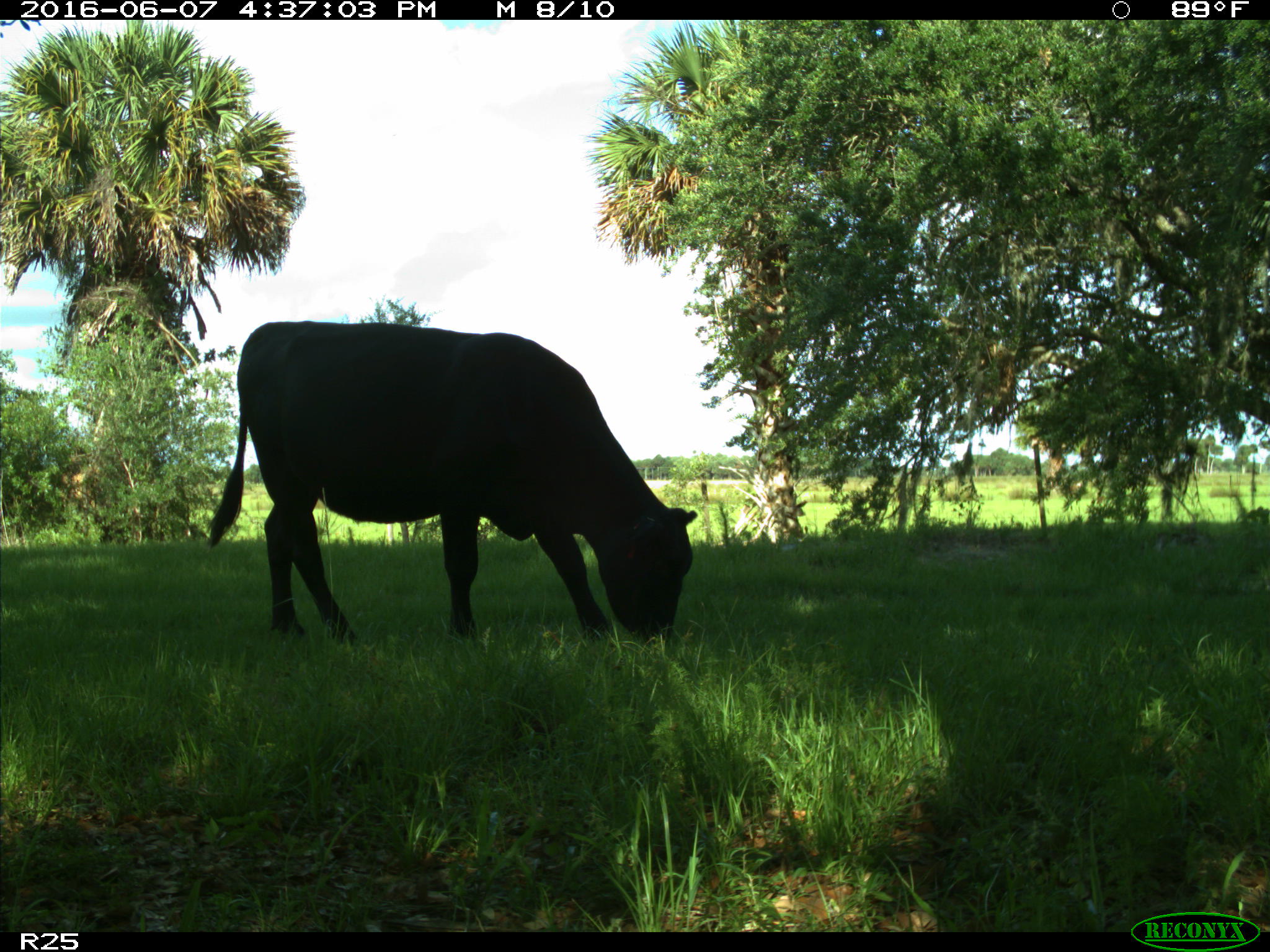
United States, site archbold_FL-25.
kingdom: Animalia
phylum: Chordata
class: Mammalia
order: Artiodactyla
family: Bovidae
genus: Bos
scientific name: Bos taurus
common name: domestic cow